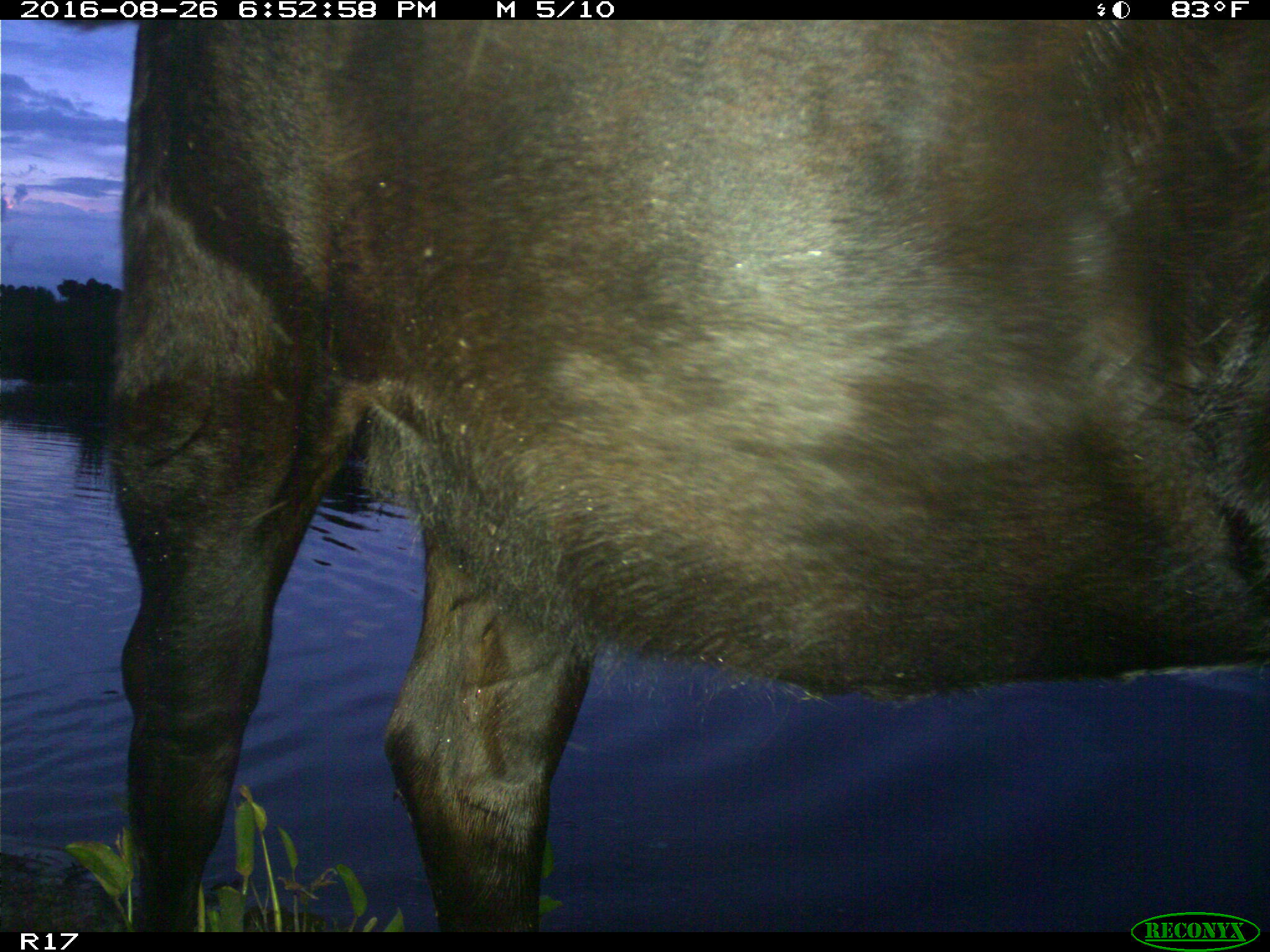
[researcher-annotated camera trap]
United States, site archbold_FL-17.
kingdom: Animalia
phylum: Chordata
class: Mammalia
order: Artiodactyla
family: Bovidae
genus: Bos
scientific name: Bos taurus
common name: domestic cow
Bos taurus (domestic cow).